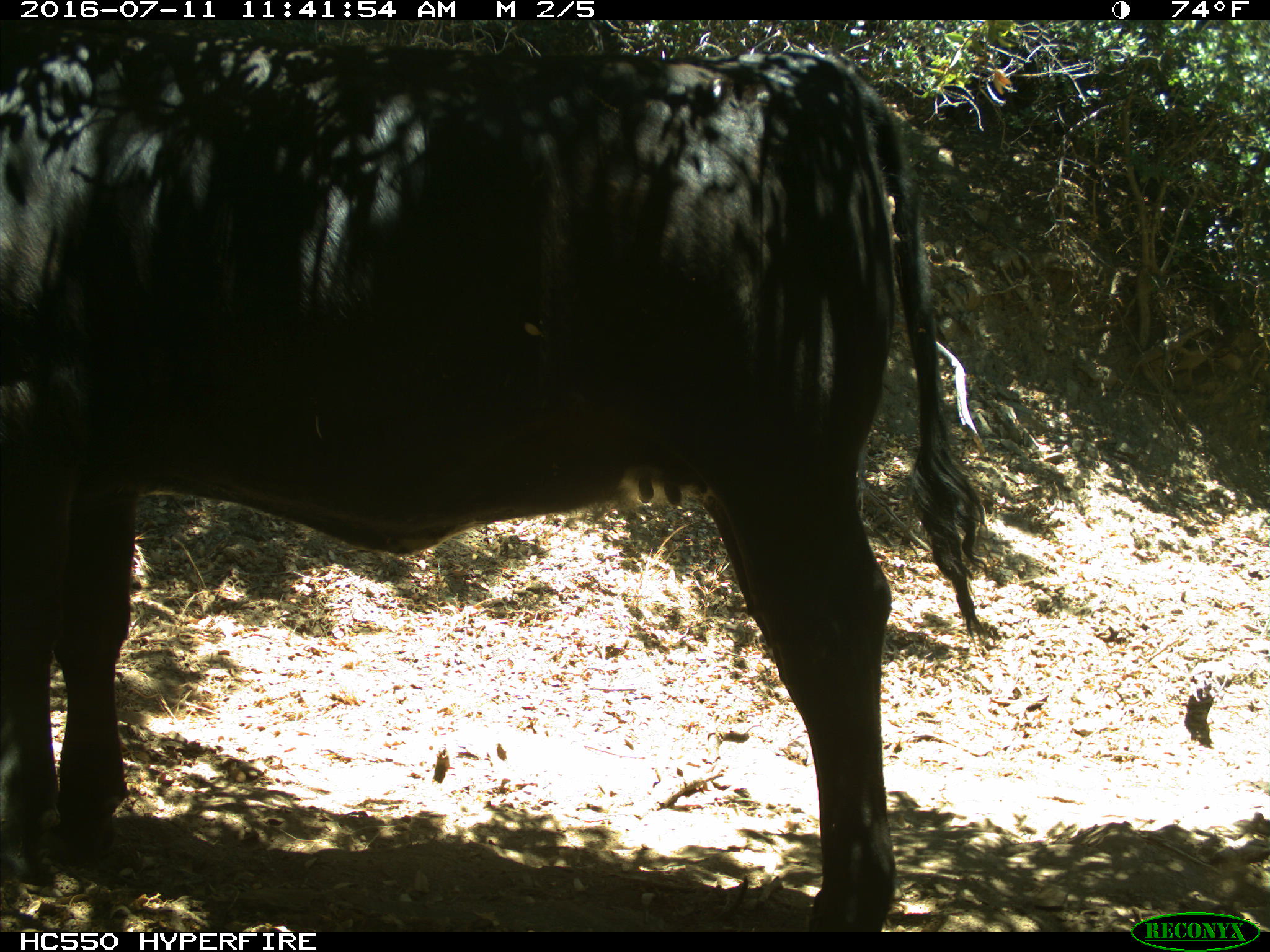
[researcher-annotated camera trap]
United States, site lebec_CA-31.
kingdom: Animalia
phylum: Chordata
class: Mammalia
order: Artiodactyla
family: Bovidae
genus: Bos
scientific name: Bos taurus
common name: domestic cow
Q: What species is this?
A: Bos taurus (domestic cow).